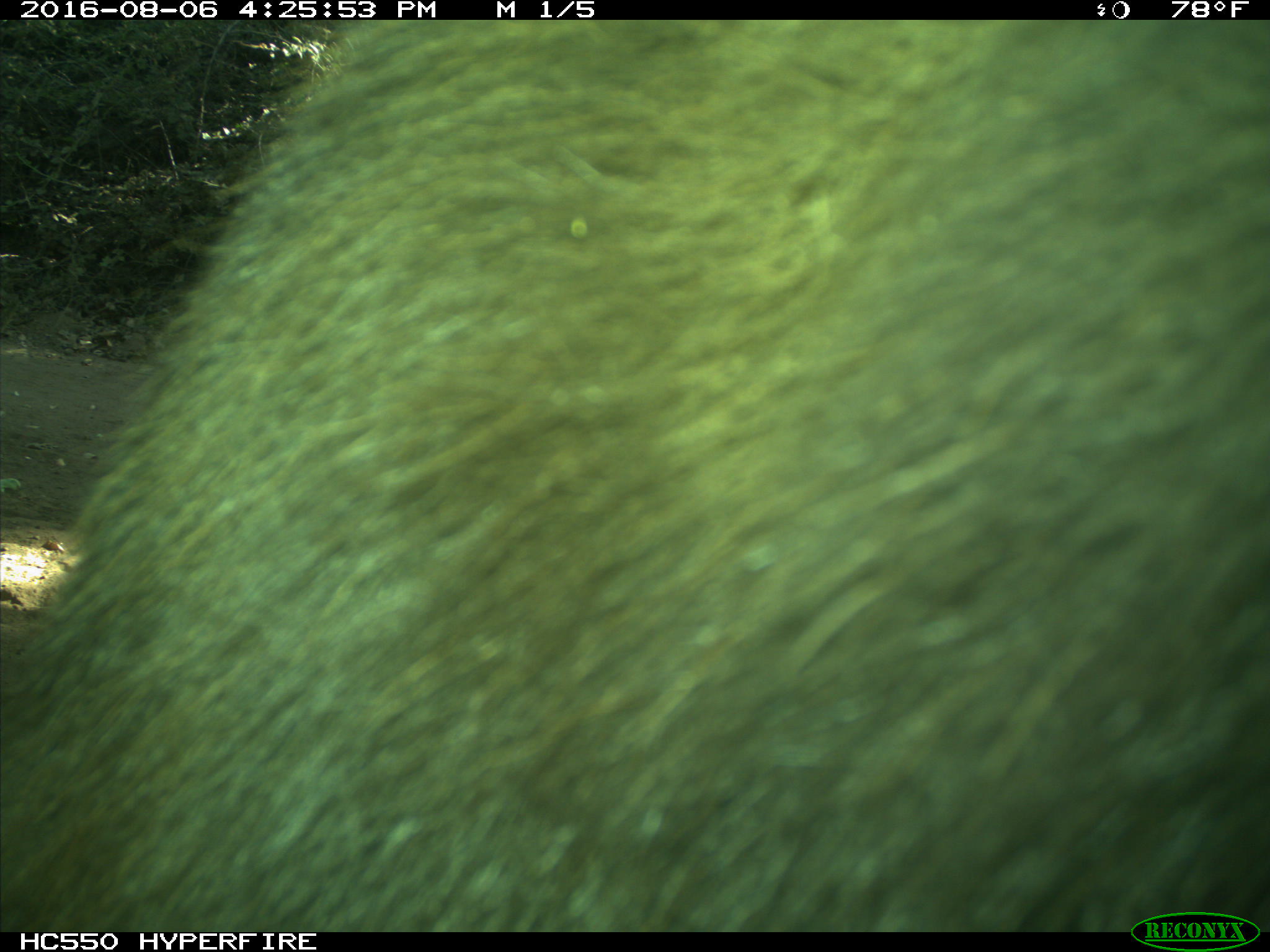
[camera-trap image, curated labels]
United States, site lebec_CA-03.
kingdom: Animalia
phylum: Chordata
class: Mammalia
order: Carnivora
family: Ursidae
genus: Ursus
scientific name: Ursus americanus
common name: american black bear